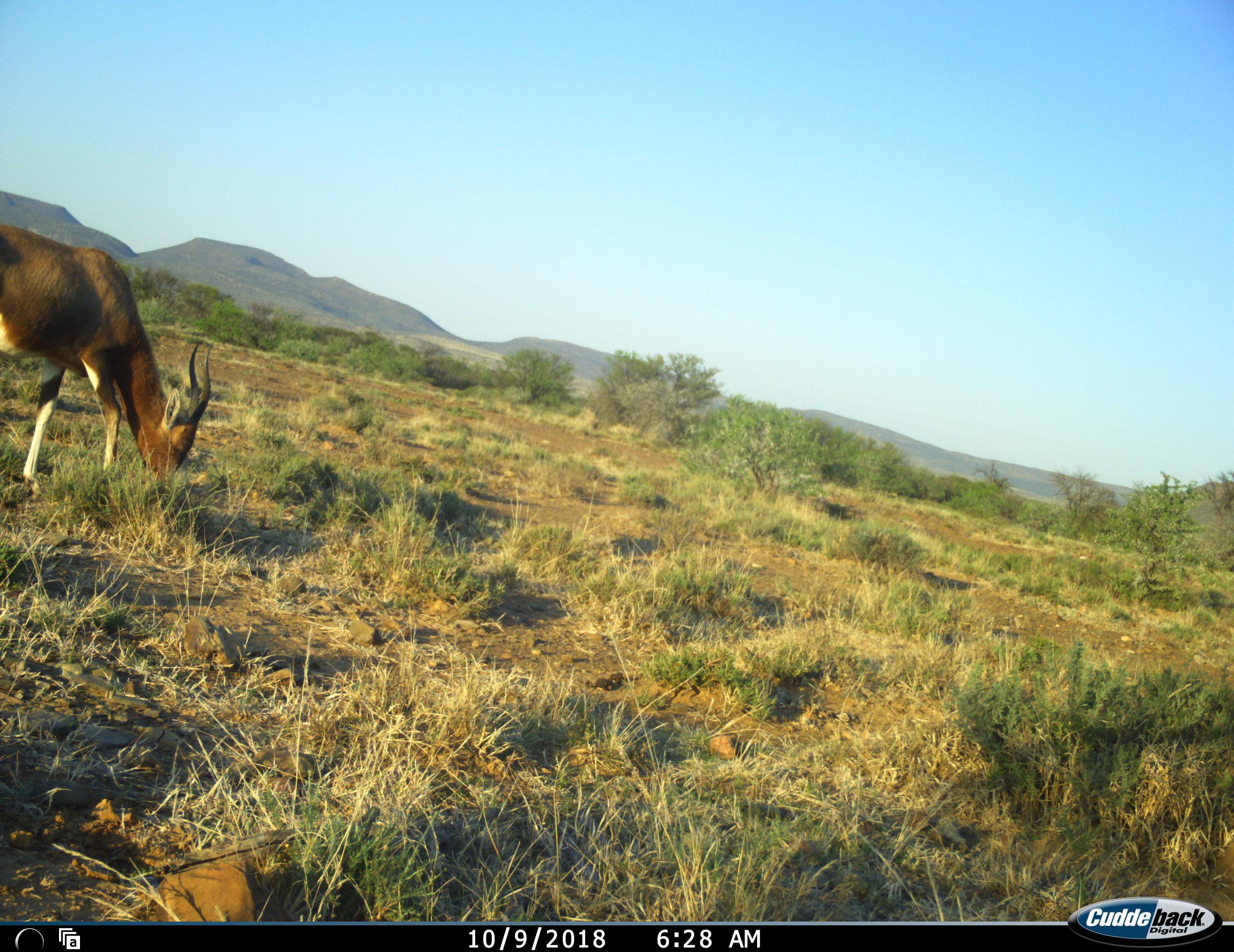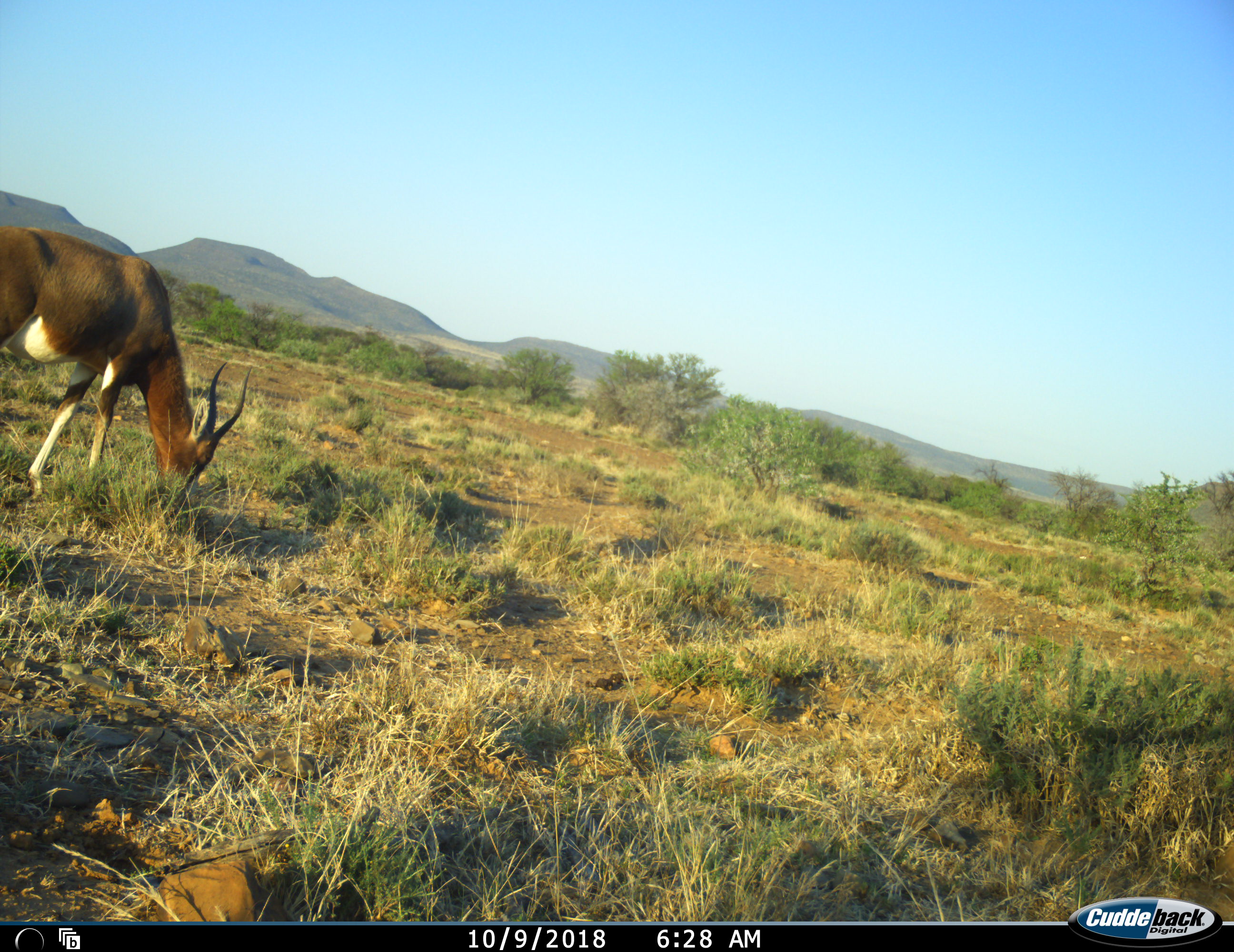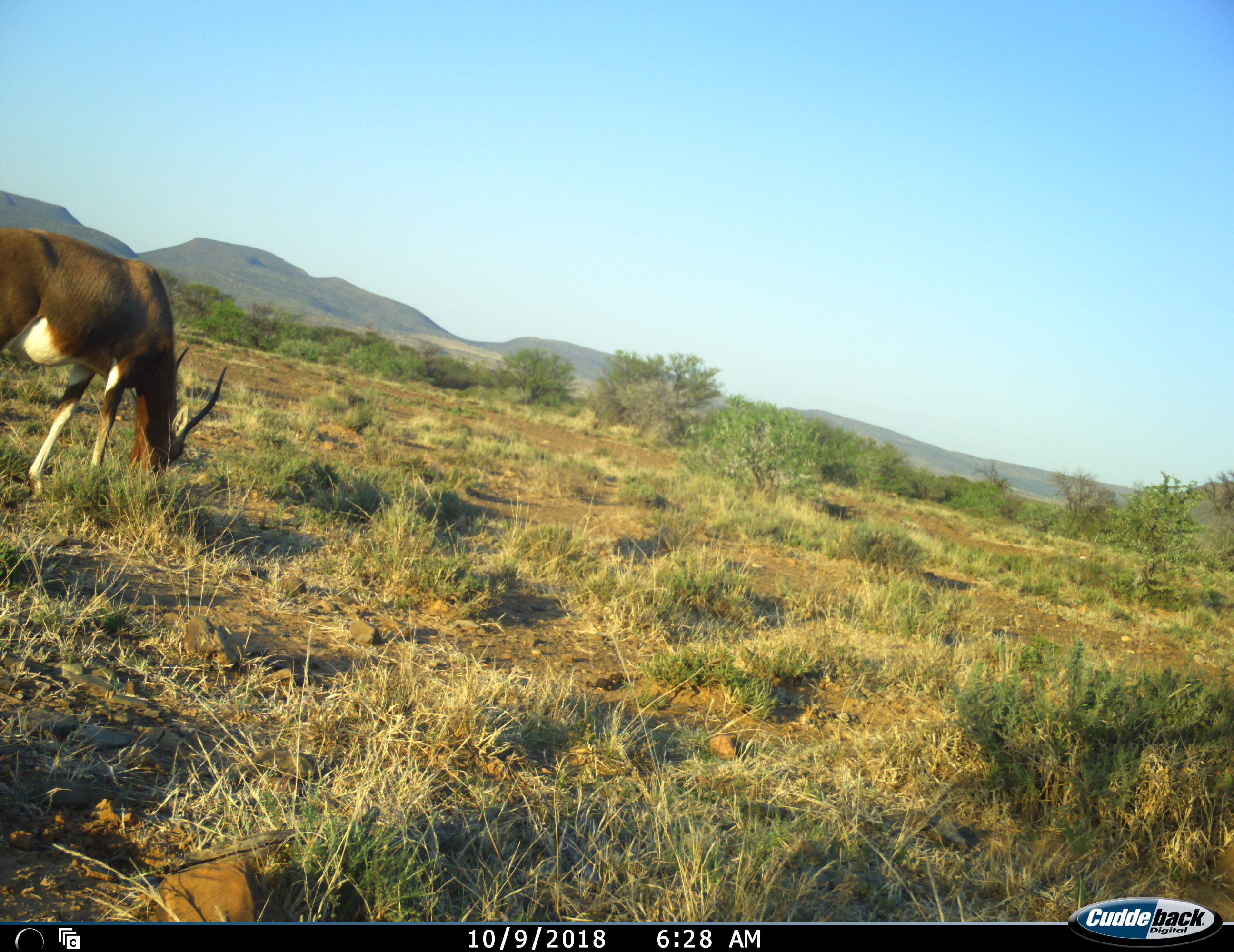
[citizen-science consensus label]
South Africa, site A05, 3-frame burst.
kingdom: Animalia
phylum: Chordata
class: Mammalia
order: Artiodactyla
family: Bovidae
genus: Damaliscus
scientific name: Damaliscus pygargus phillipsi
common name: blesbok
Blesbok (Damaliscus pygargus phillipsi), count 1. Behavior (volunteer vote fractions): standing 33%, resting 0%, moving 11%, interacting 0%. Young present (vote fraction): 11%. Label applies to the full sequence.